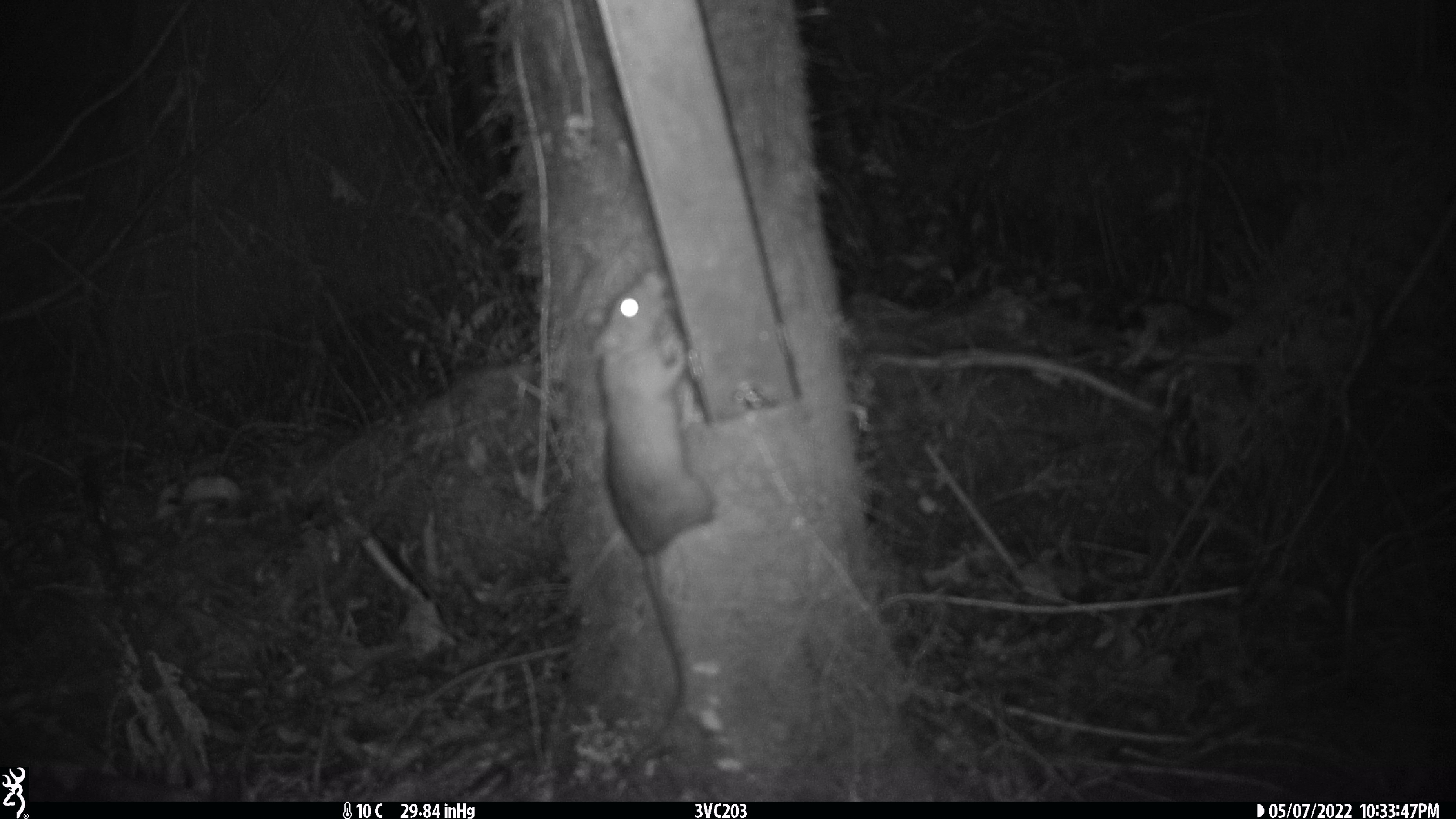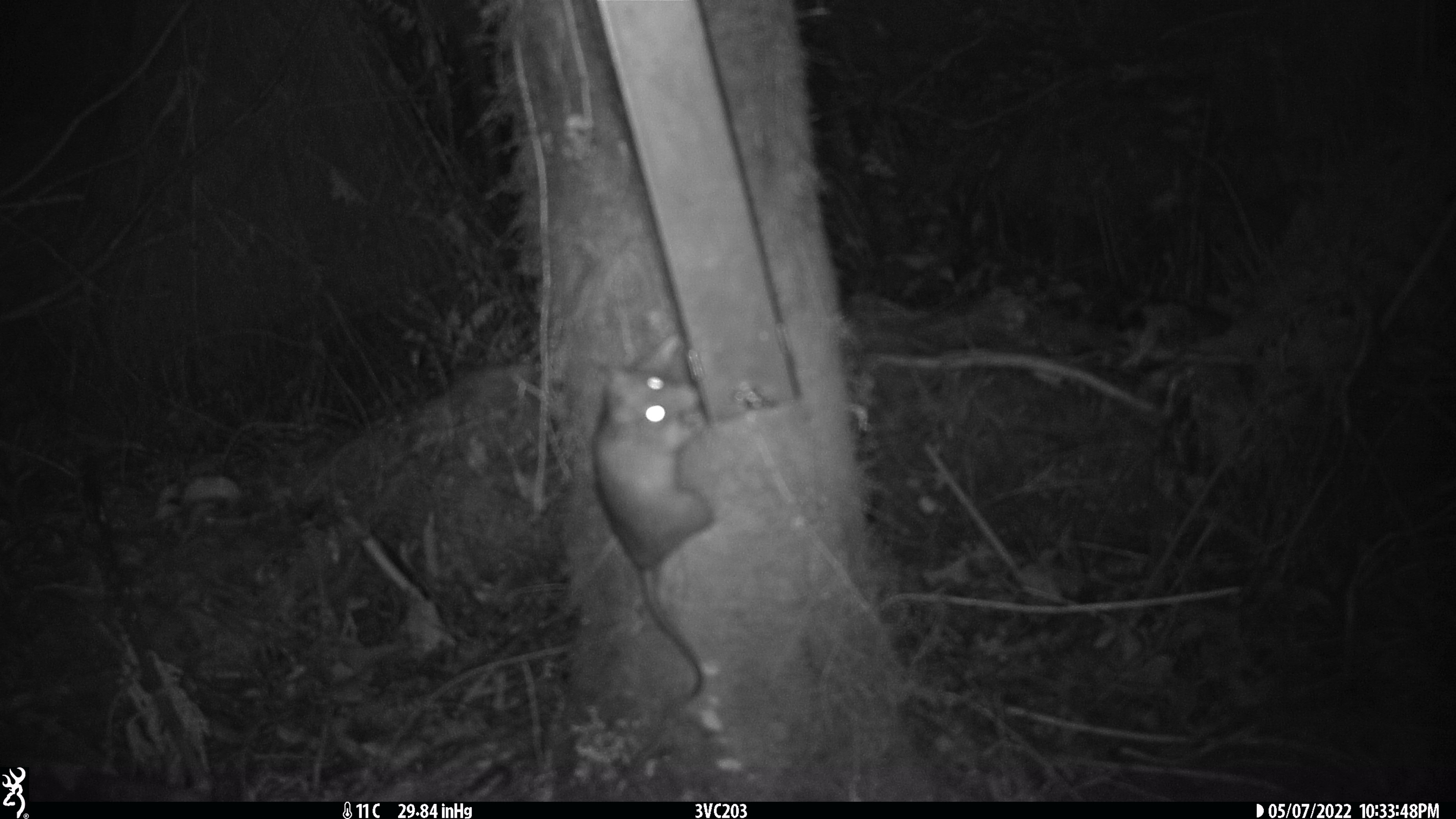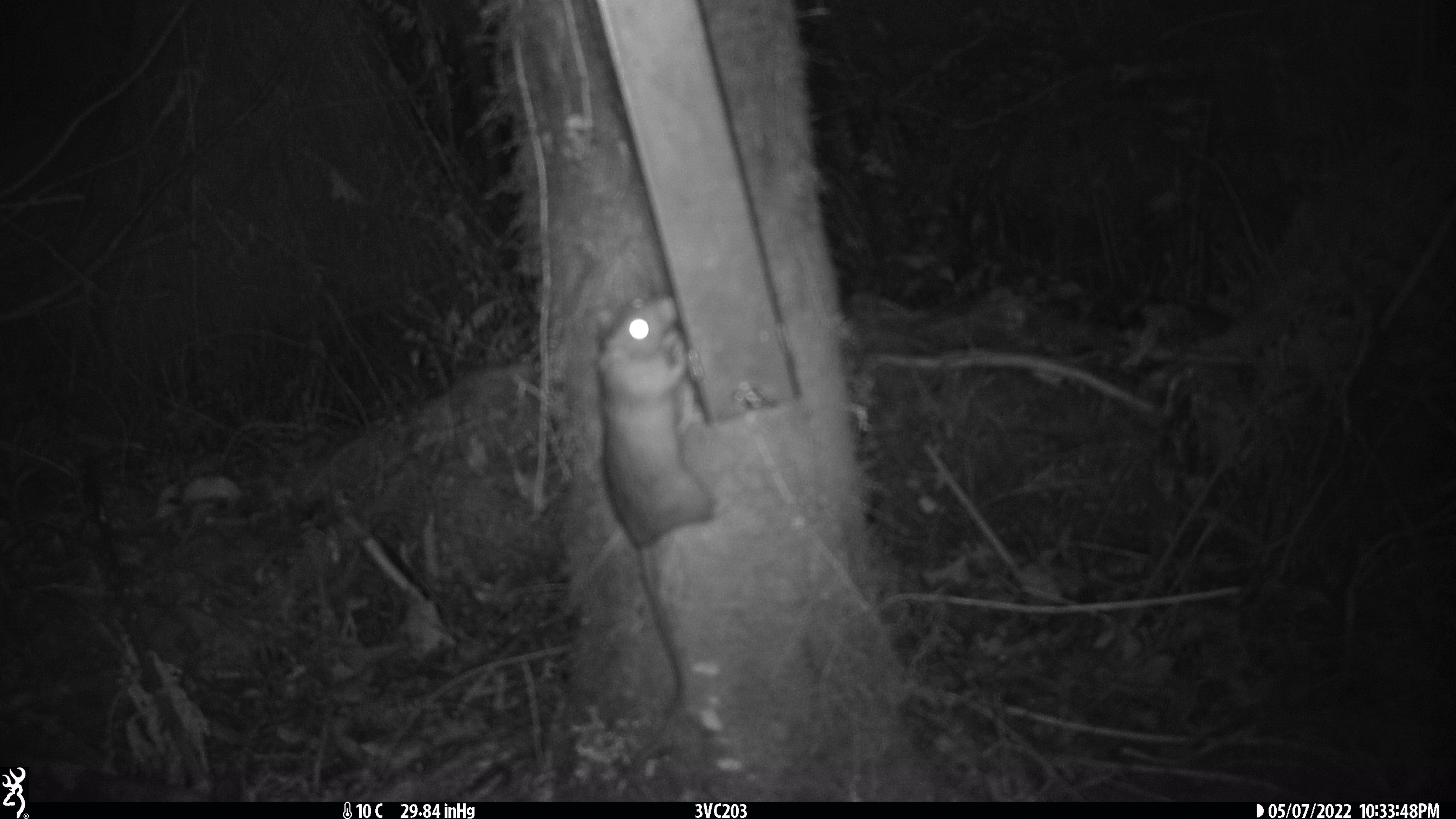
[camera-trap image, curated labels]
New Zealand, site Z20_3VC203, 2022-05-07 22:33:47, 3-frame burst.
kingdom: Animalia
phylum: Chordata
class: Mammalia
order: Rodentia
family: Muridae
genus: Rattus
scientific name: Rattus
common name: rat